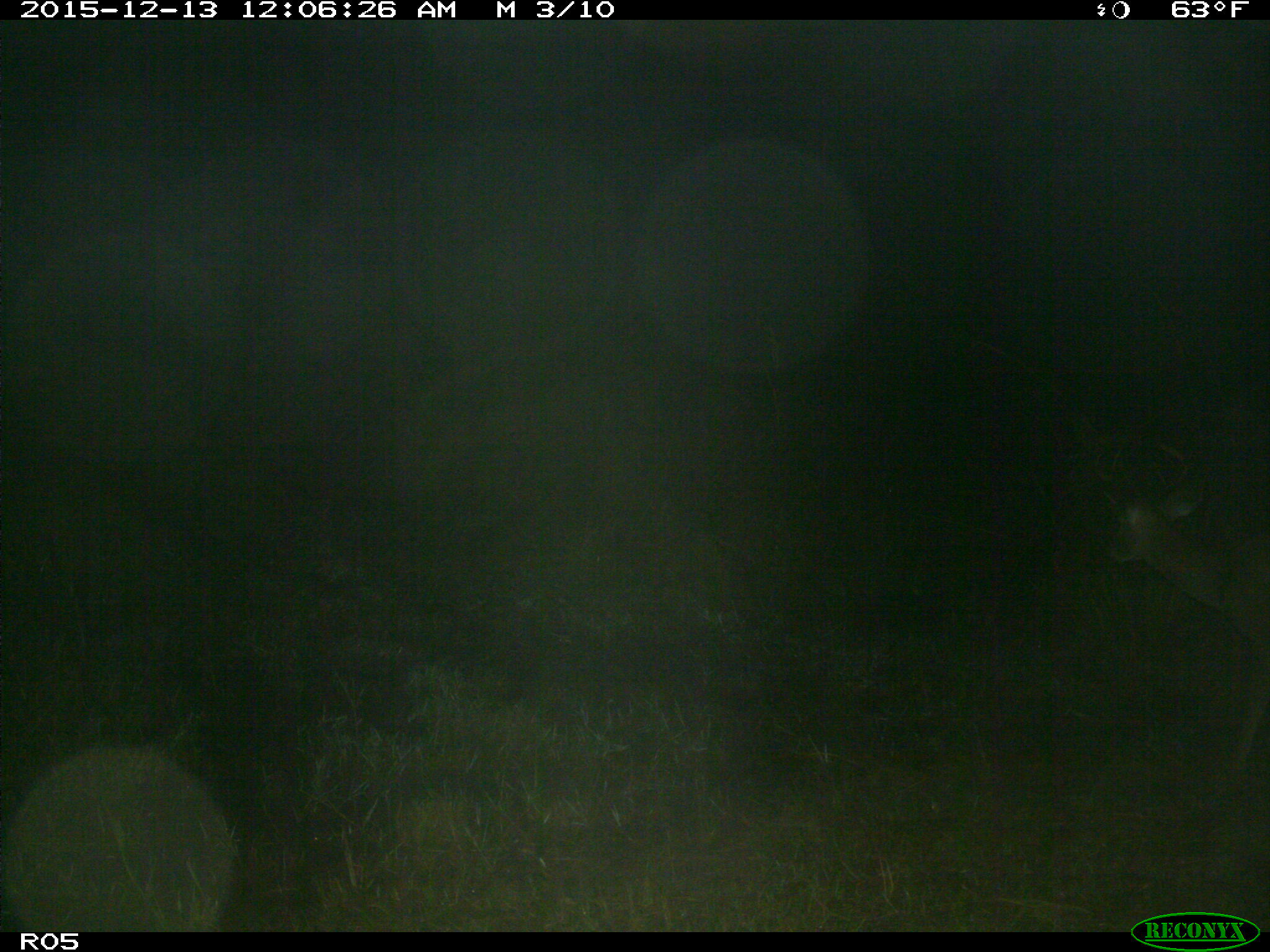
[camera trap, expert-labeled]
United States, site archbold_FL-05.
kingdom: Animalia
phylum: Chordata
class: Mammalia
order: Artiodactyla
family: Cervidae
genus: Odocoileus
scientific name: Odocoileus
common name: deer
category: unidentified deer